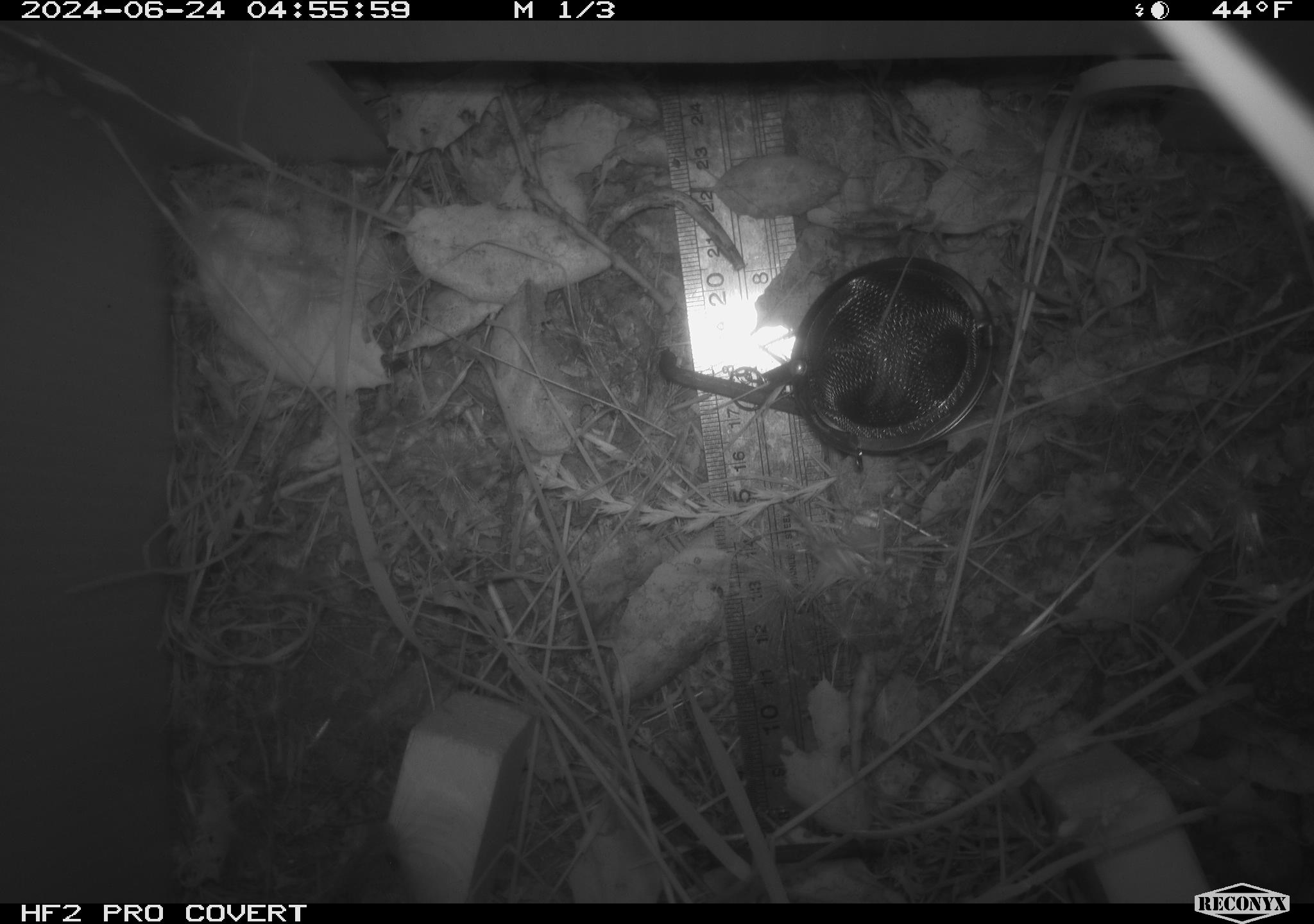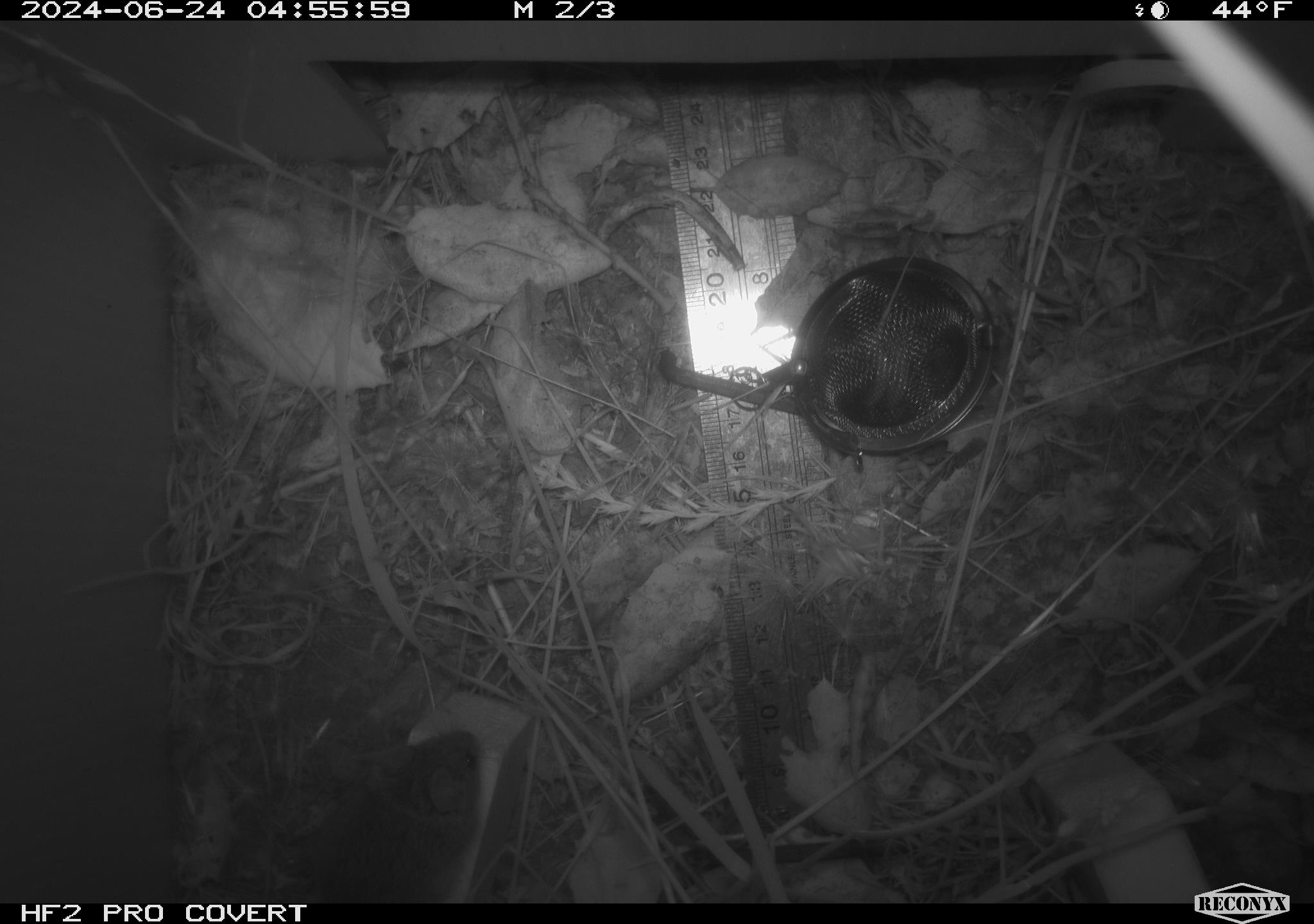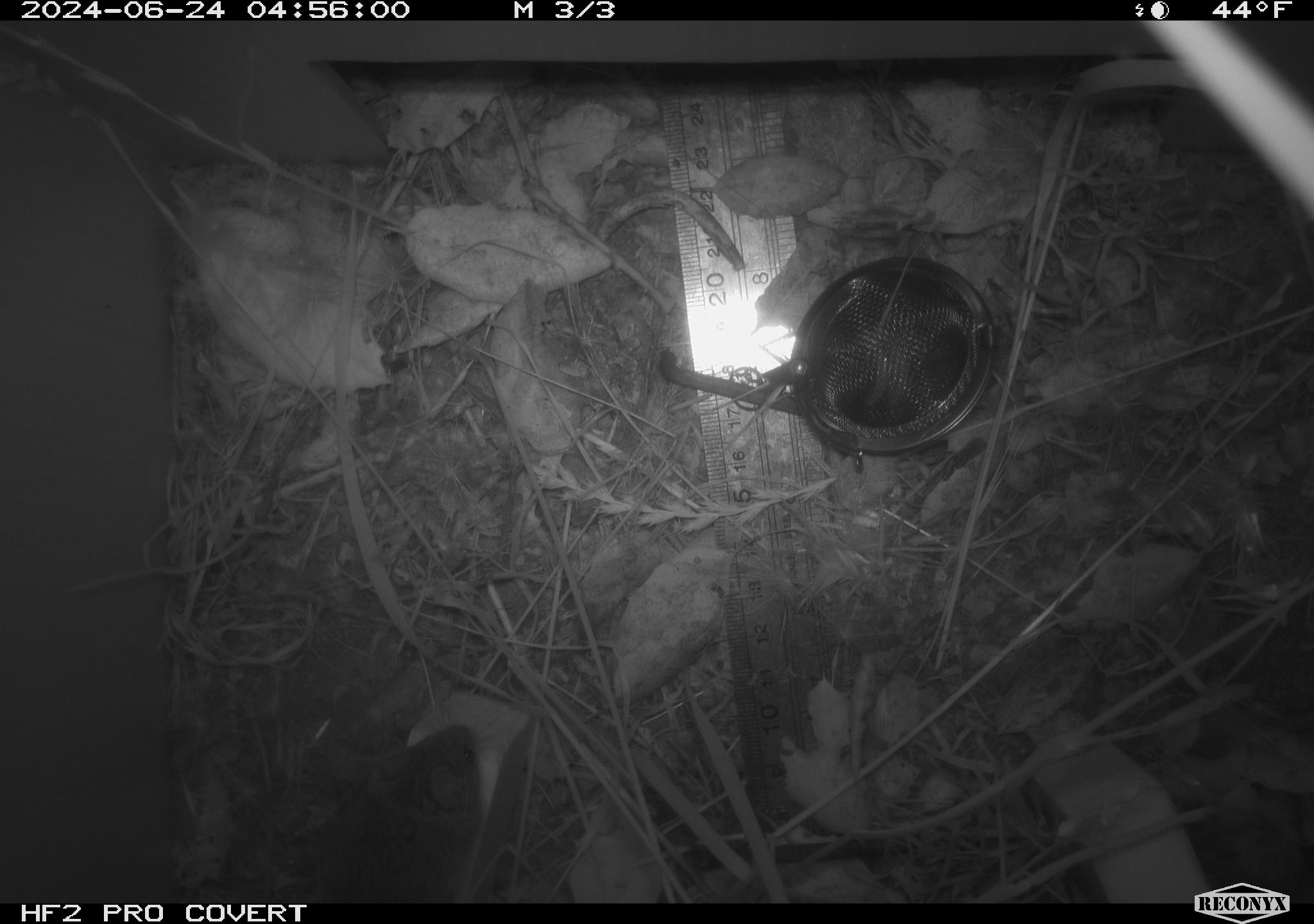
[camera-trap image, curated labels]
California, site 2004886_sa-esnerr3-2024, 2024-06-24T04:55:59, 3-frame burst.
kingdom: Animalia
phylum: Chordata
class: Mammalia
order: Rodentia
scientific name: Rodentia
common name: rodent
Rodent (Rodentia).